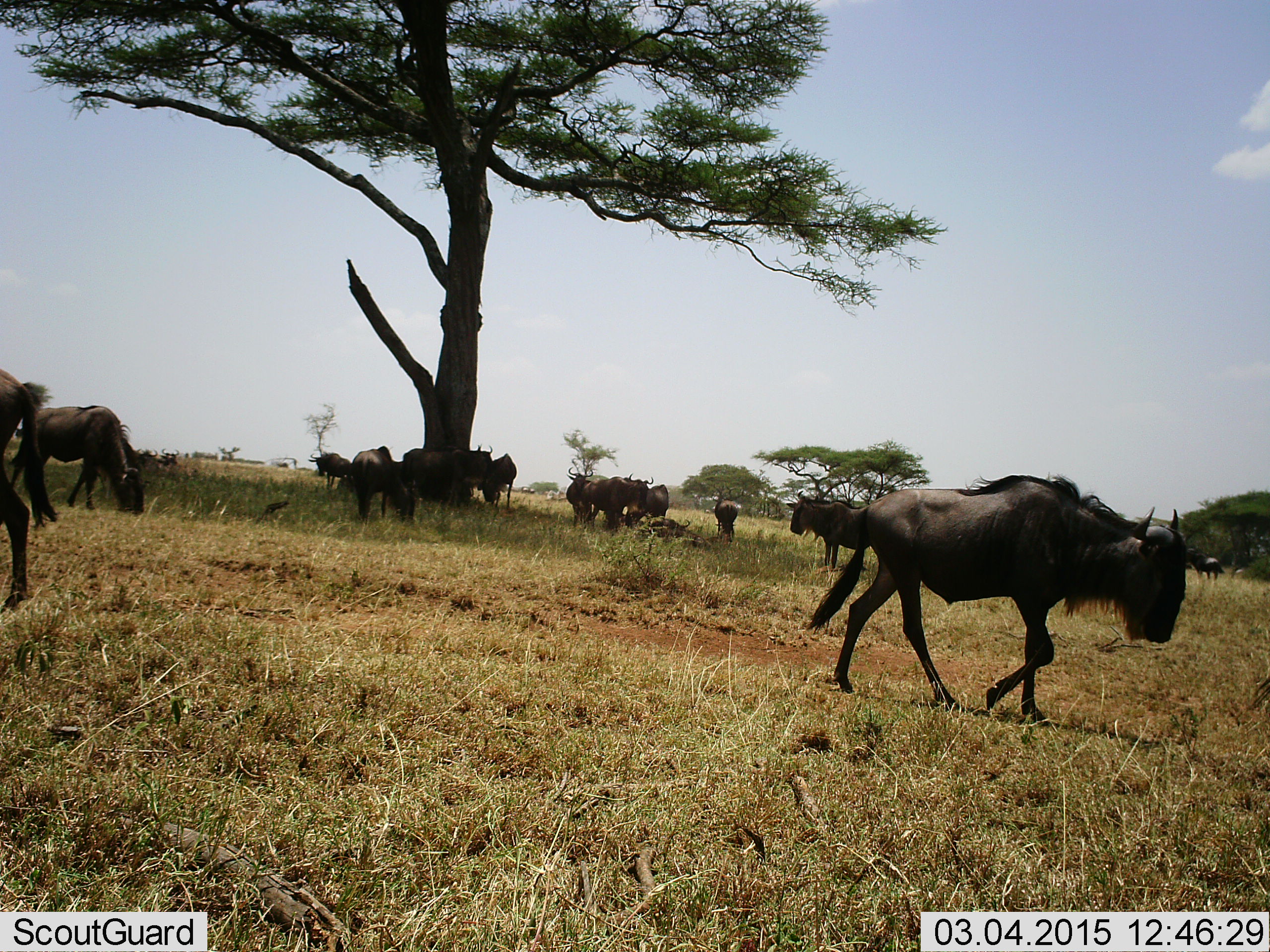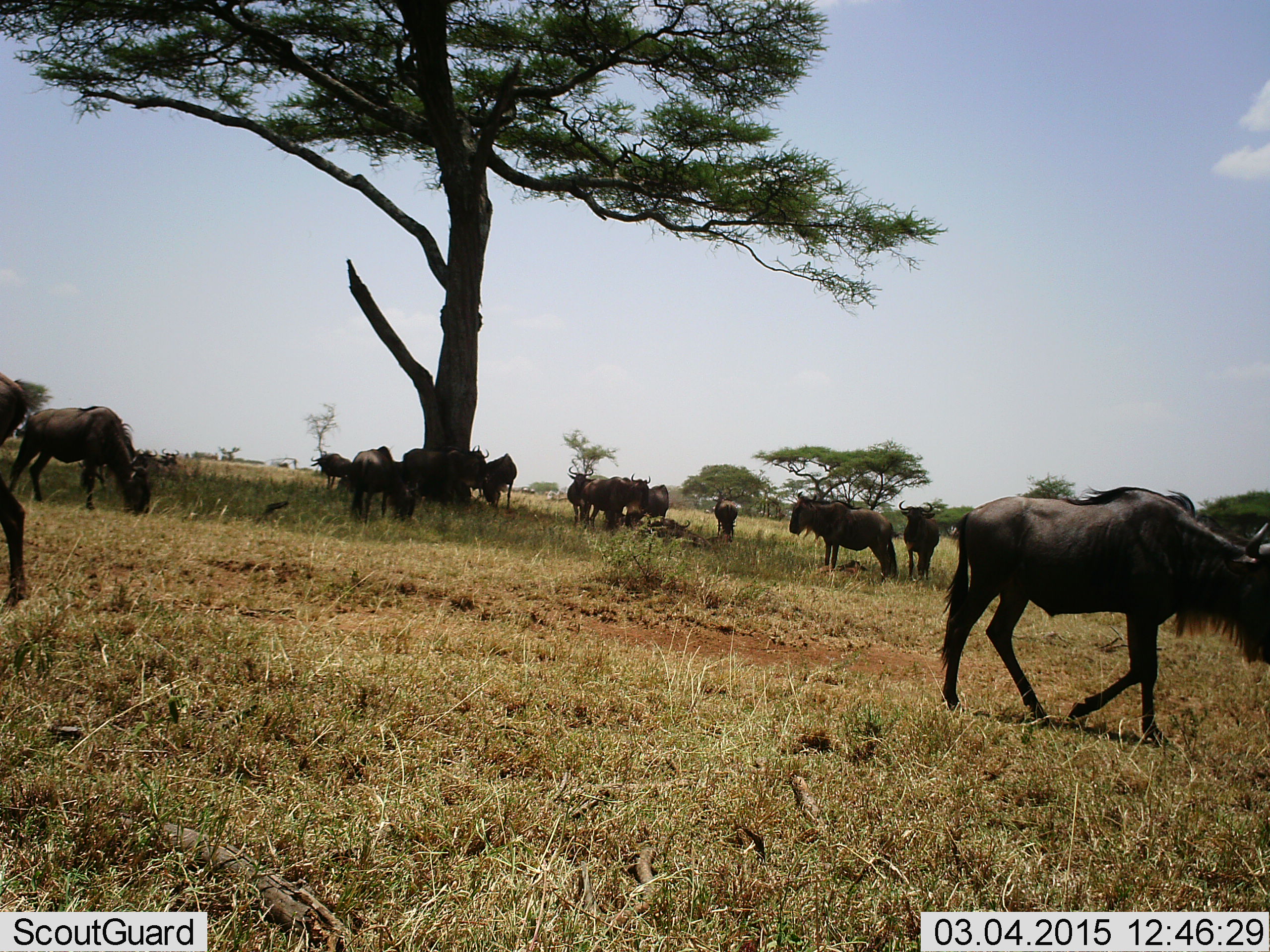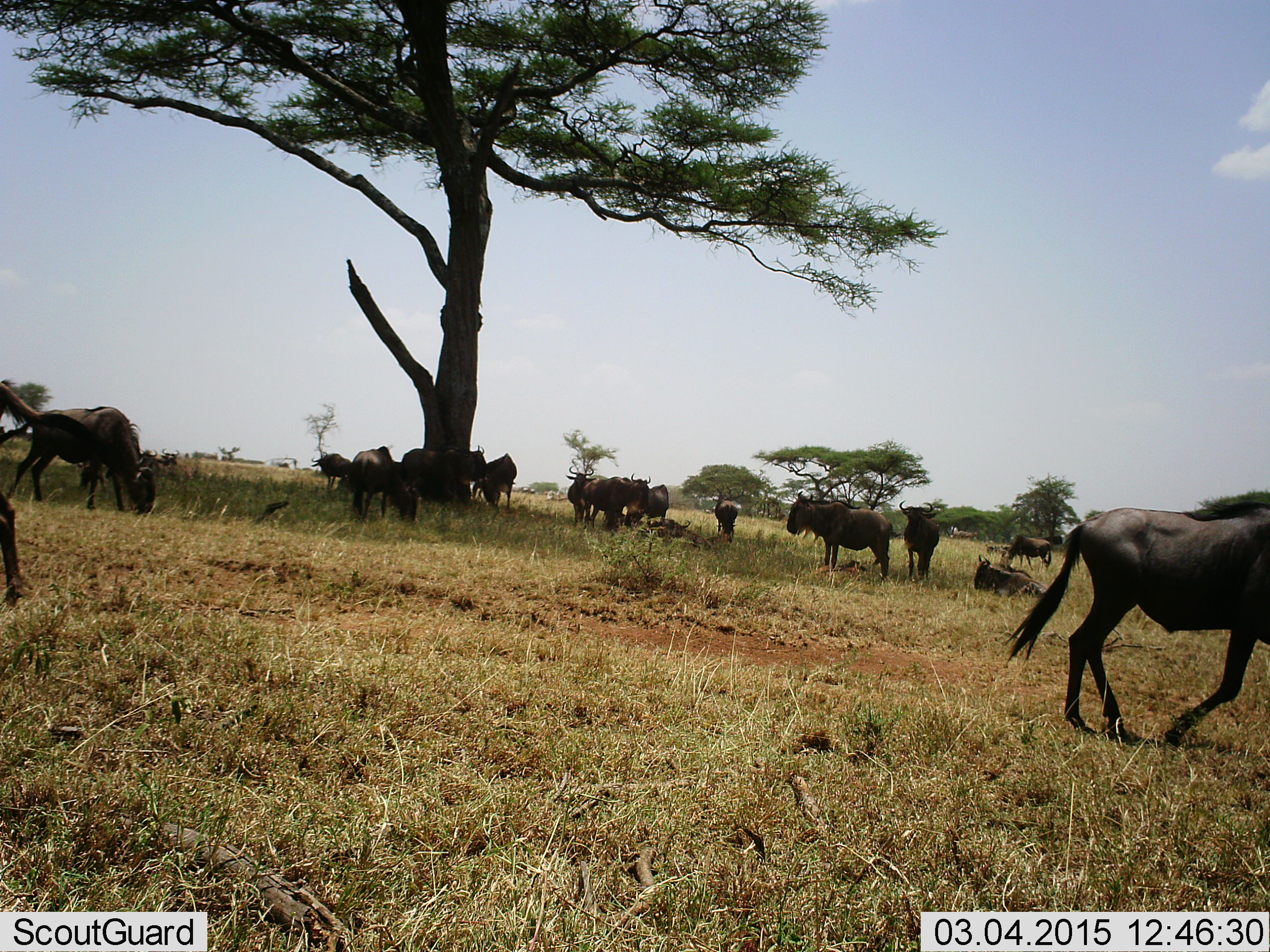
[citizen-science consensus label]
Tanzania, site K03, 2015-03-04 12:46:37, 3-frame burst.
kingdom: Animalia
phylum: Chordata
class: Mammalia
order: Artiodactyla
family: Bovidae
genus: Connochaetes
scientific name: Connochaetes taurinus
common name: blue wildebeest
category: wildebeest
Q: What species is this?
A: Wildebeest (blue wildebeest) (Connochaetes taurinus).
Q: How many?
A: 11-50.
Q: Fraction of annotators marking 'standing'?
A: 70%.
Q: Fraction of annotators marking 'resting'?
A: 30%.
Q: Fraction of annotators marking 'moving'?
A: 80%.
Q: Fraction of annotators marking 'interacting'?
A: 10%.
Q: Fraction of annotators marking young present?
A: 0%.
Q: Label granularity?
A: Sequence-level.